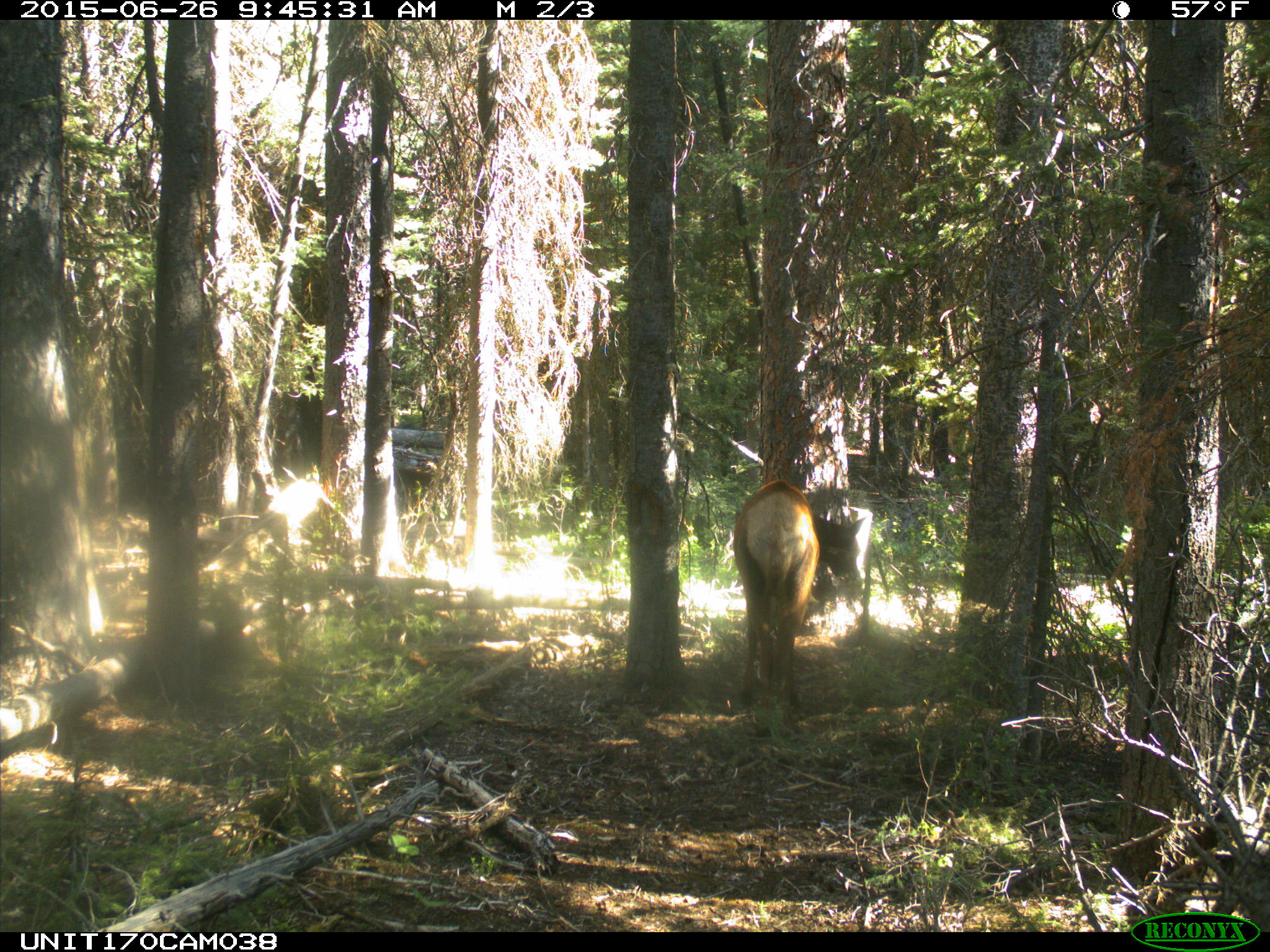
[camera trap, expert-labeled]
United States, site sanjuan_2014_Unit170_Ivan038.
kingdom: Animalia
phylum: Chordata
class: Mammalia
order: Artiodactyla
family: Cervidae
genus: Cervus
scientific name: Cervus elaphus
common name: red deer